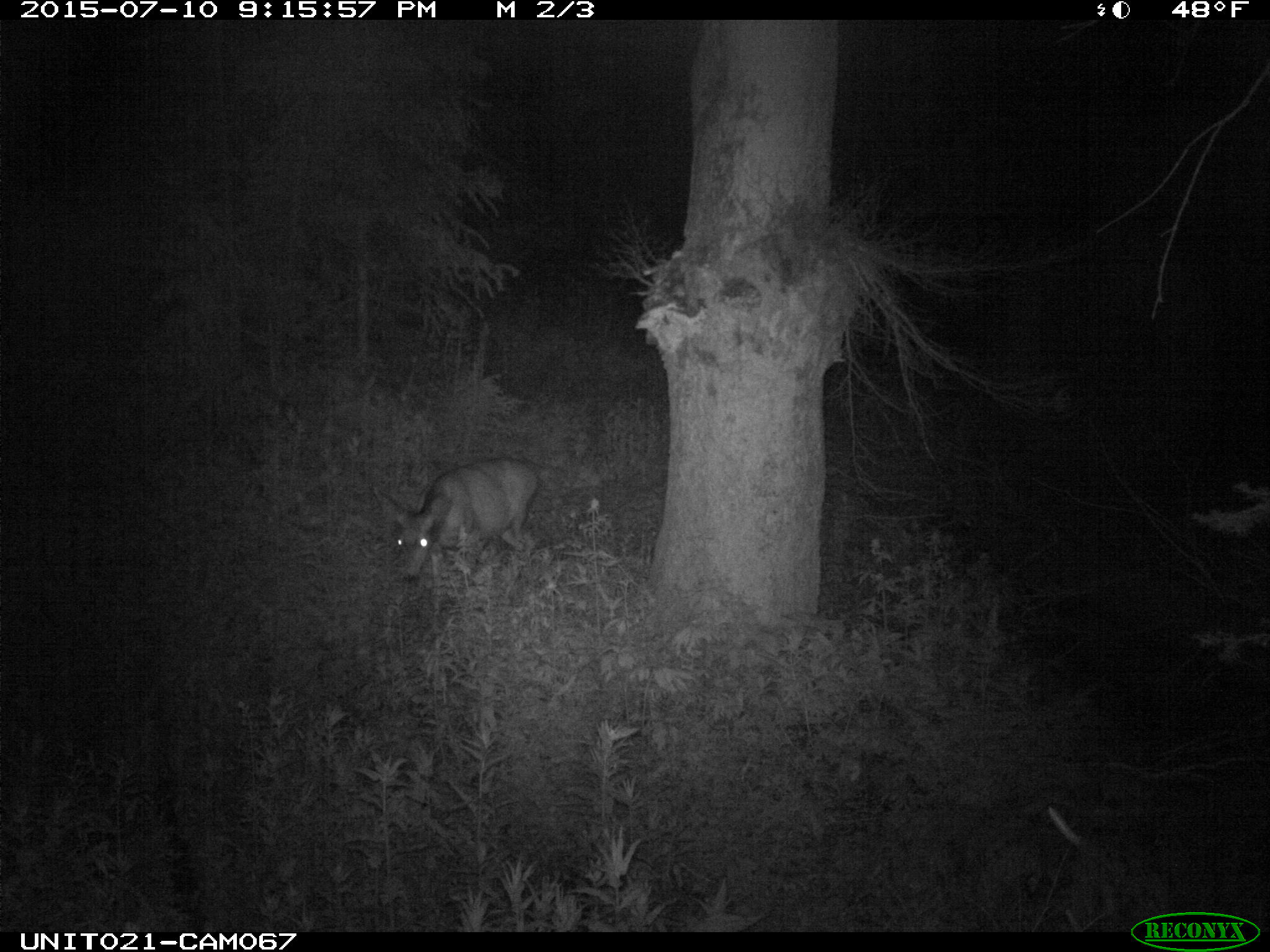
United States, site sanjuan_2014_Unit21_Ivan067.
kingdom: Animalia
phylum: Chordata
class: Mammalia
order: Artiodactyla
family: Cervidae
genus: Odocoileus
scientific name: Odocoileus hemionus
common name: mule deer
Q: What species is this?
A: Odocoileus hemionus (mule deer).